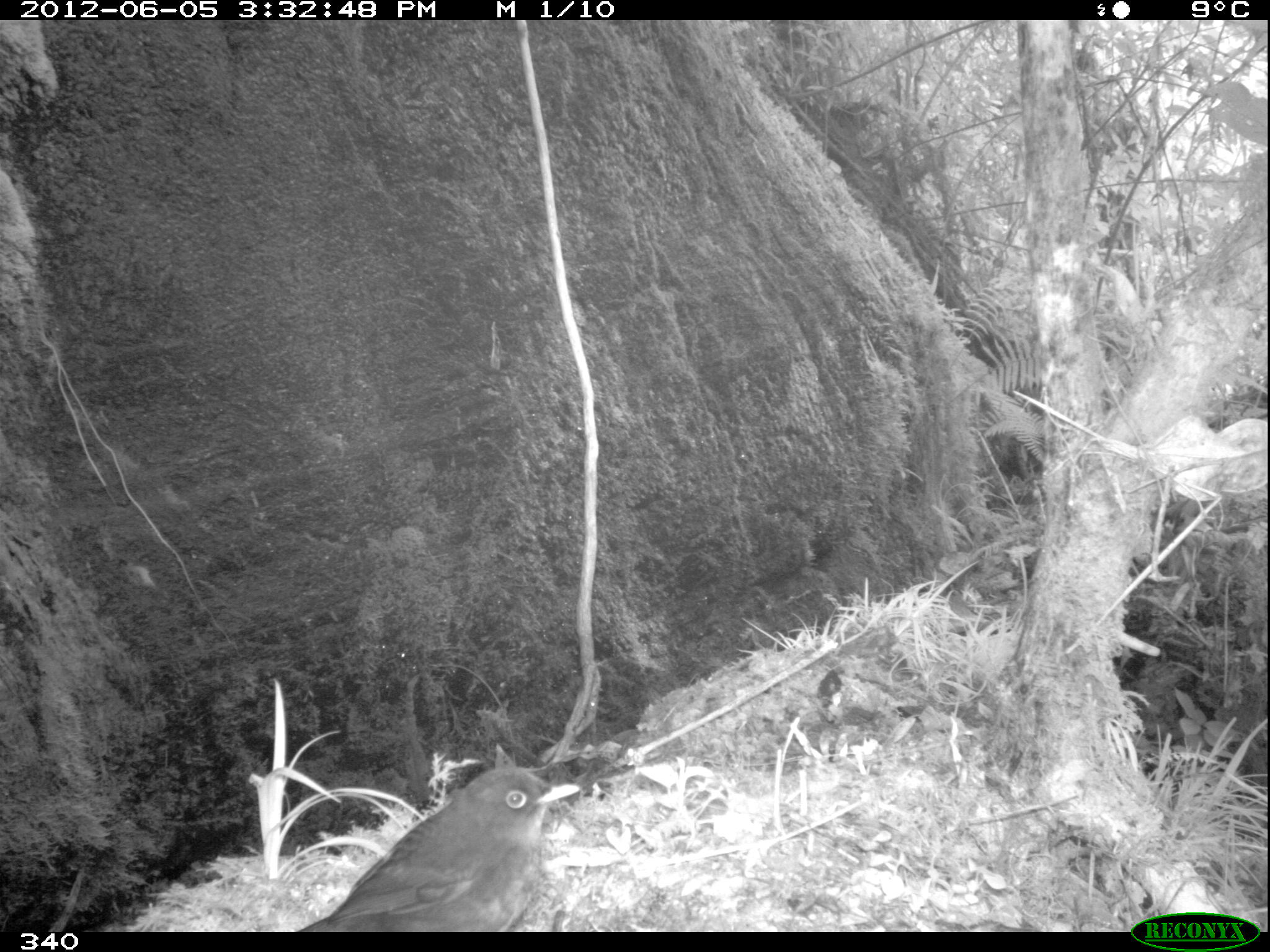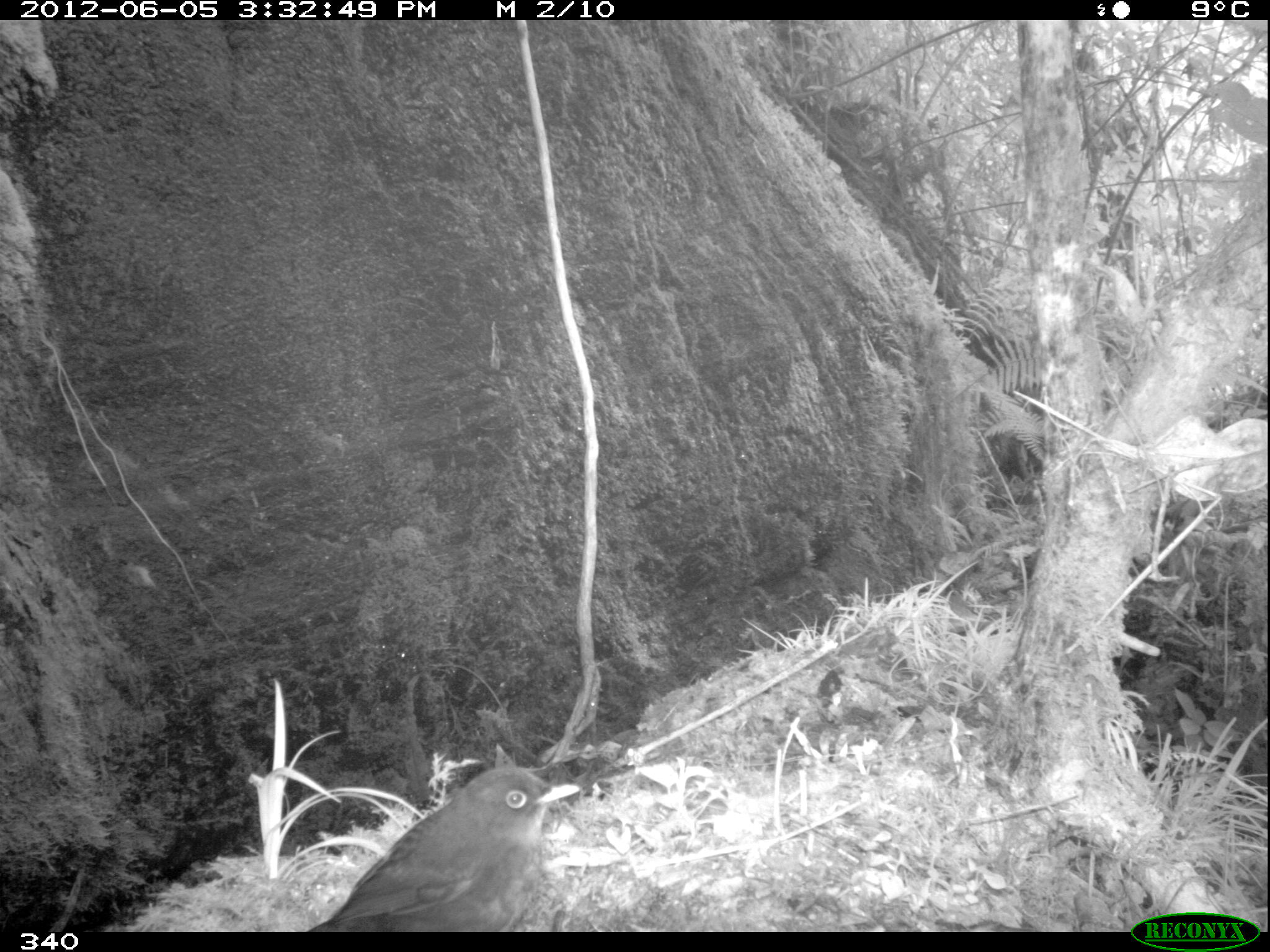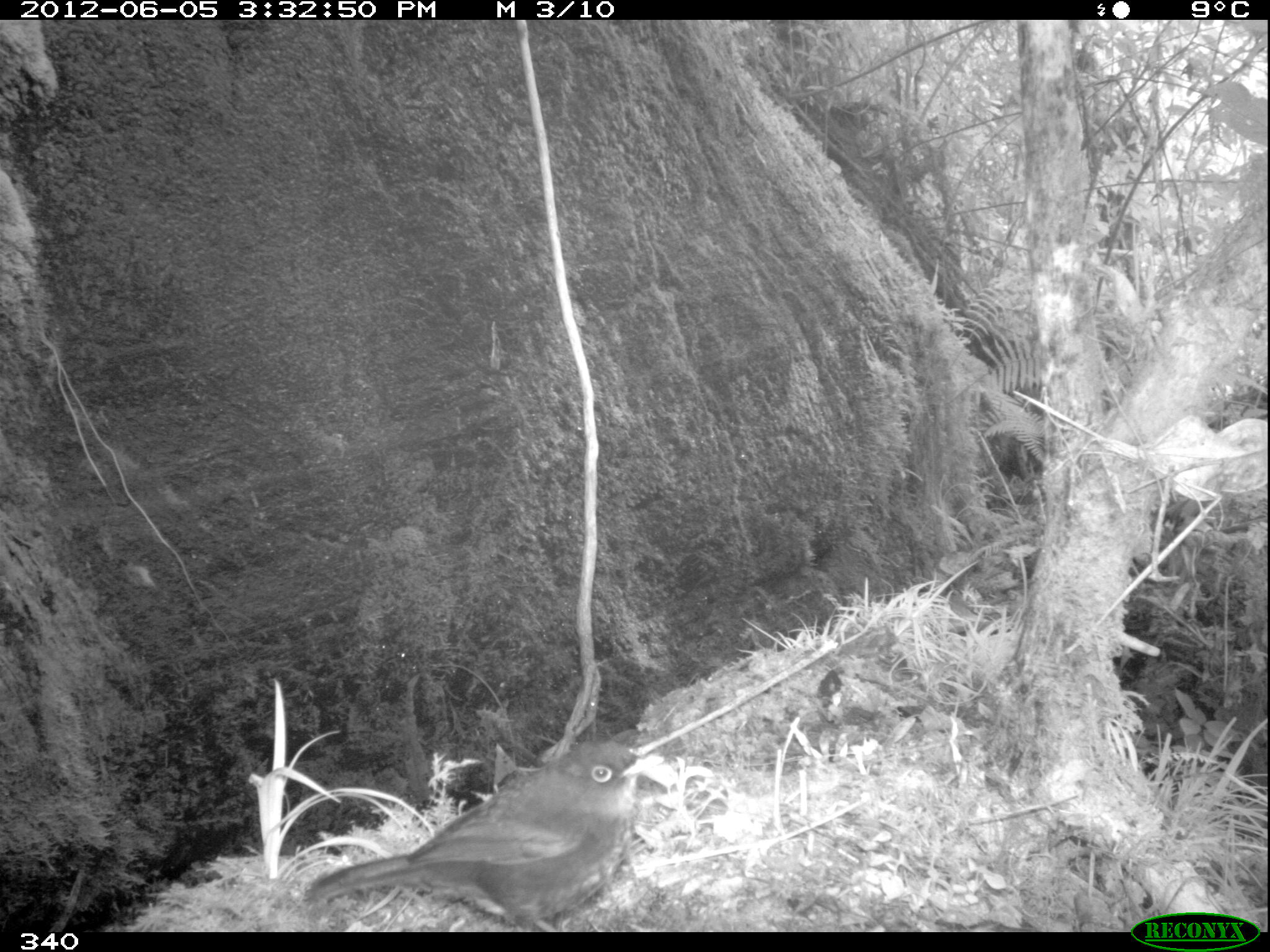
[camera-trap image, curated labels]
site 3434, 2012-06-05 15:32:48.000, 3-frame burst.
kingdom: Animalia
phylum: Chordata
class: Aves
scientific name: Aves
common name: bird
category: unknown bird